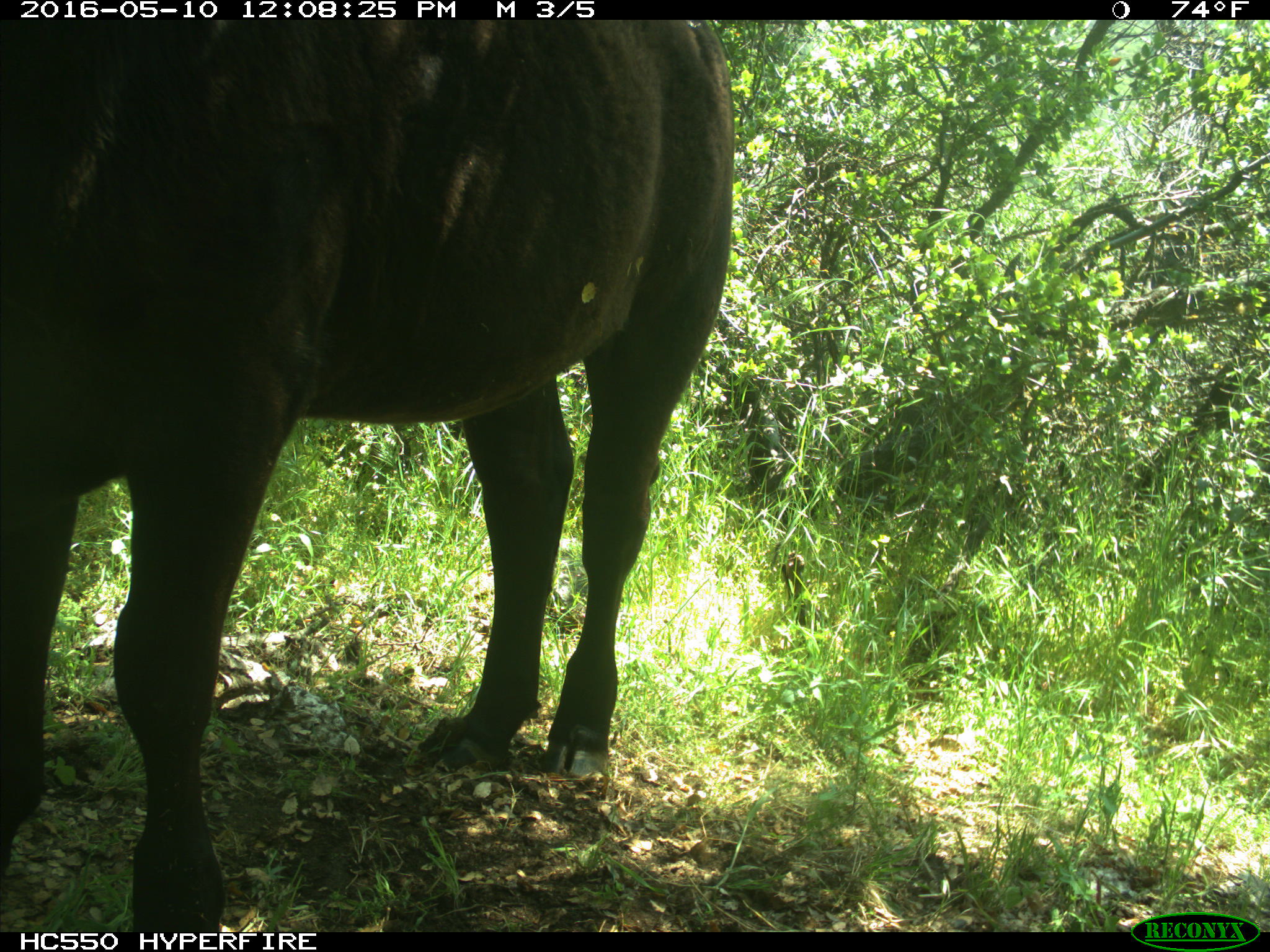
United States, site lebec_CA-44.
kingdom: Animalia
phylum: Chordata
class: Mammalia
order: Artiodactyla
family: Bovidae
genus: Bos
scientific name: Bos taurus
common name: domestic cow